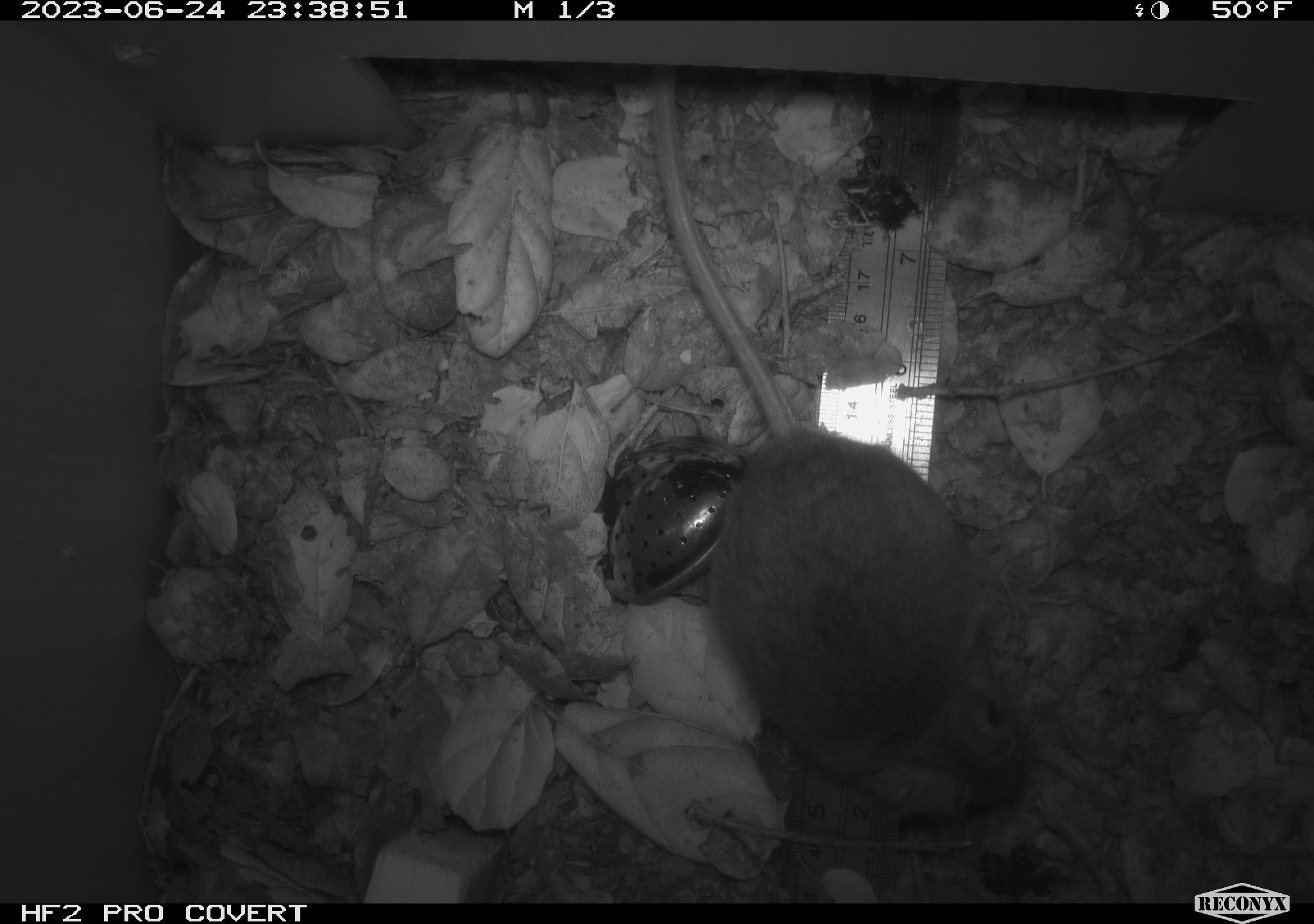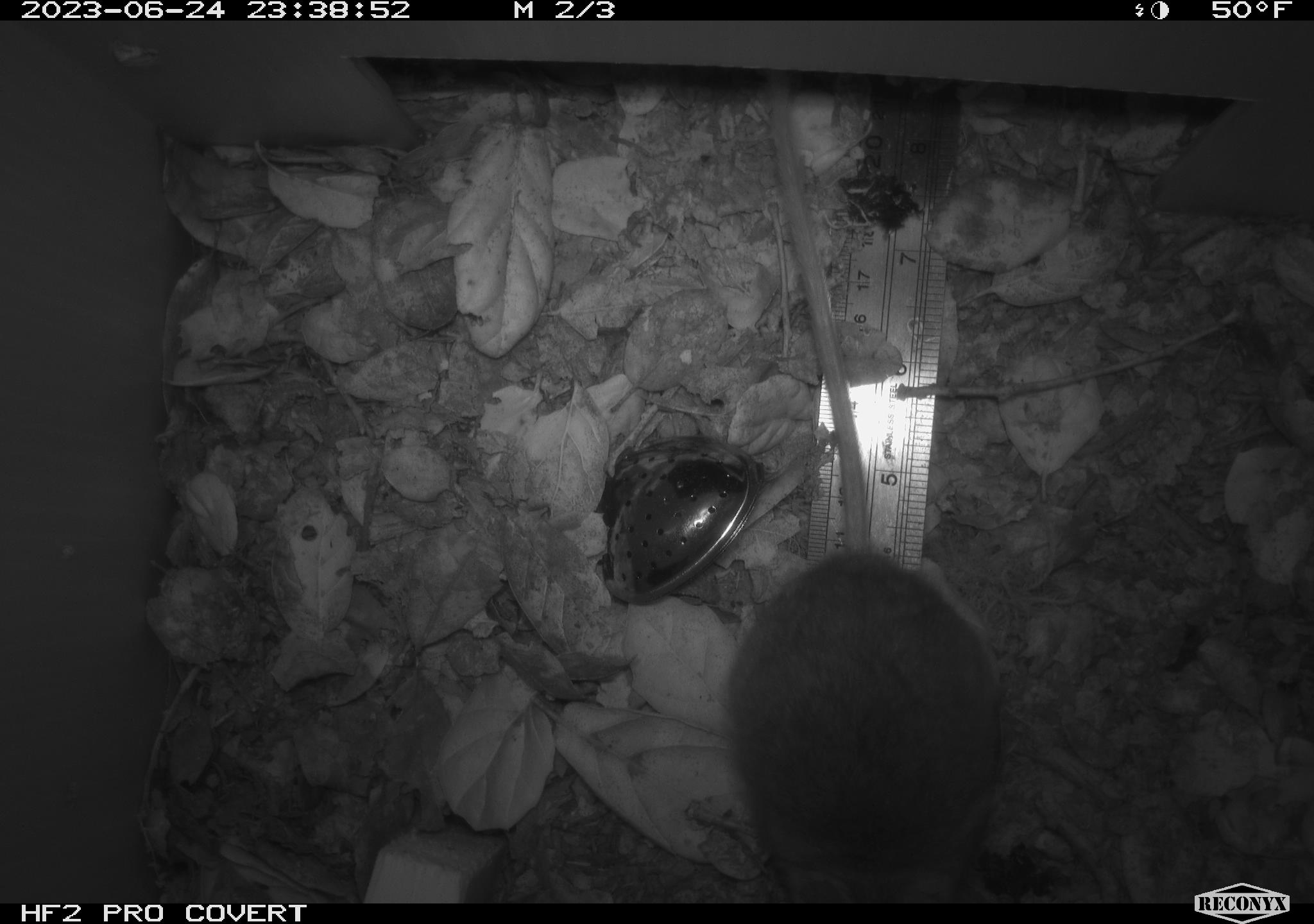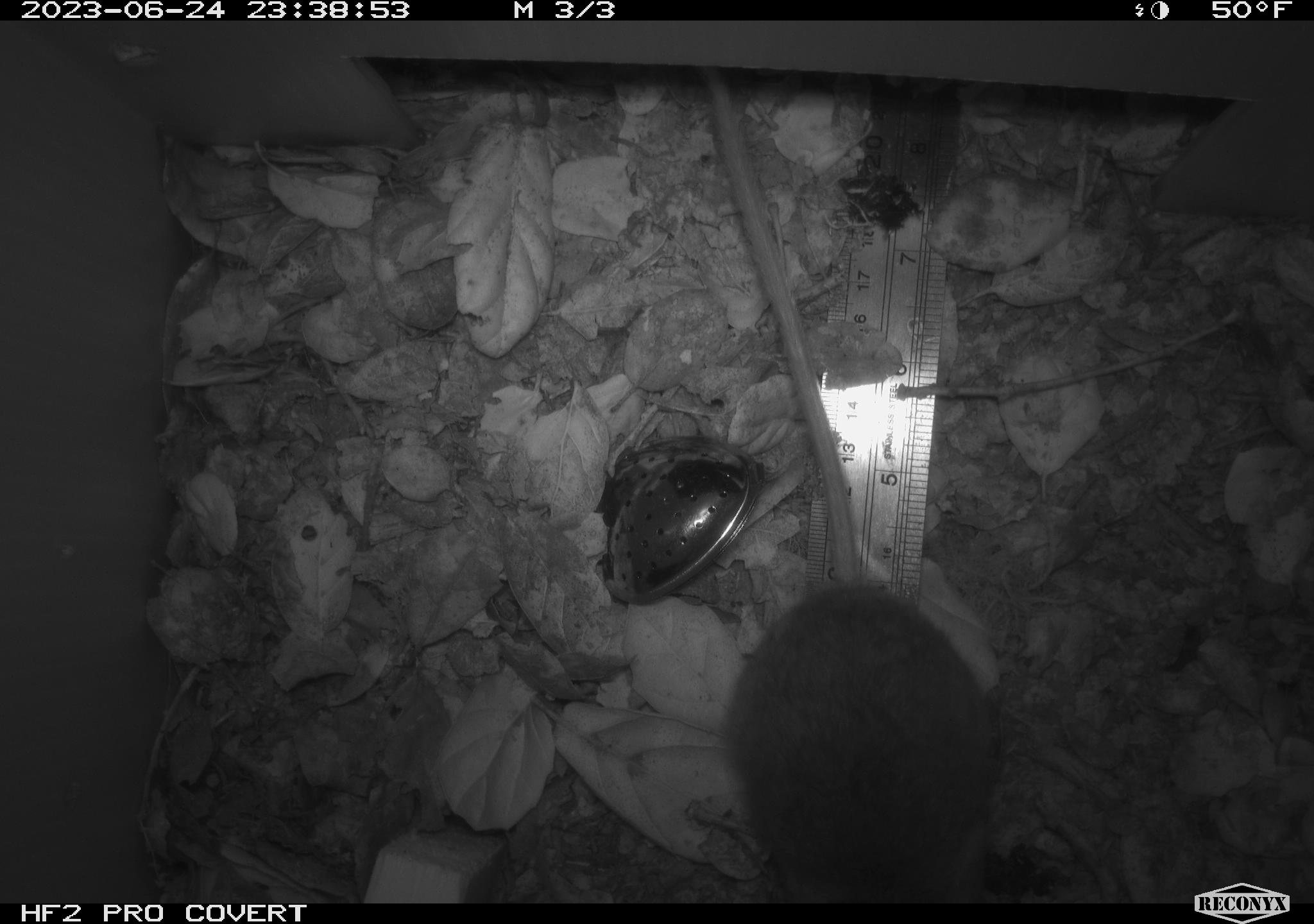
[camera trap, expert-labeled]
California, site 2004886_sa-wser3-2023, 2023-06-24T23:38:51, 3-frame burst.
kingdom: Animalia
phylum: Chordata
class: Mammalia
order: Rodentia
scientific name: Rodentia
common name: mouse species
Mouse species (Rodentia).